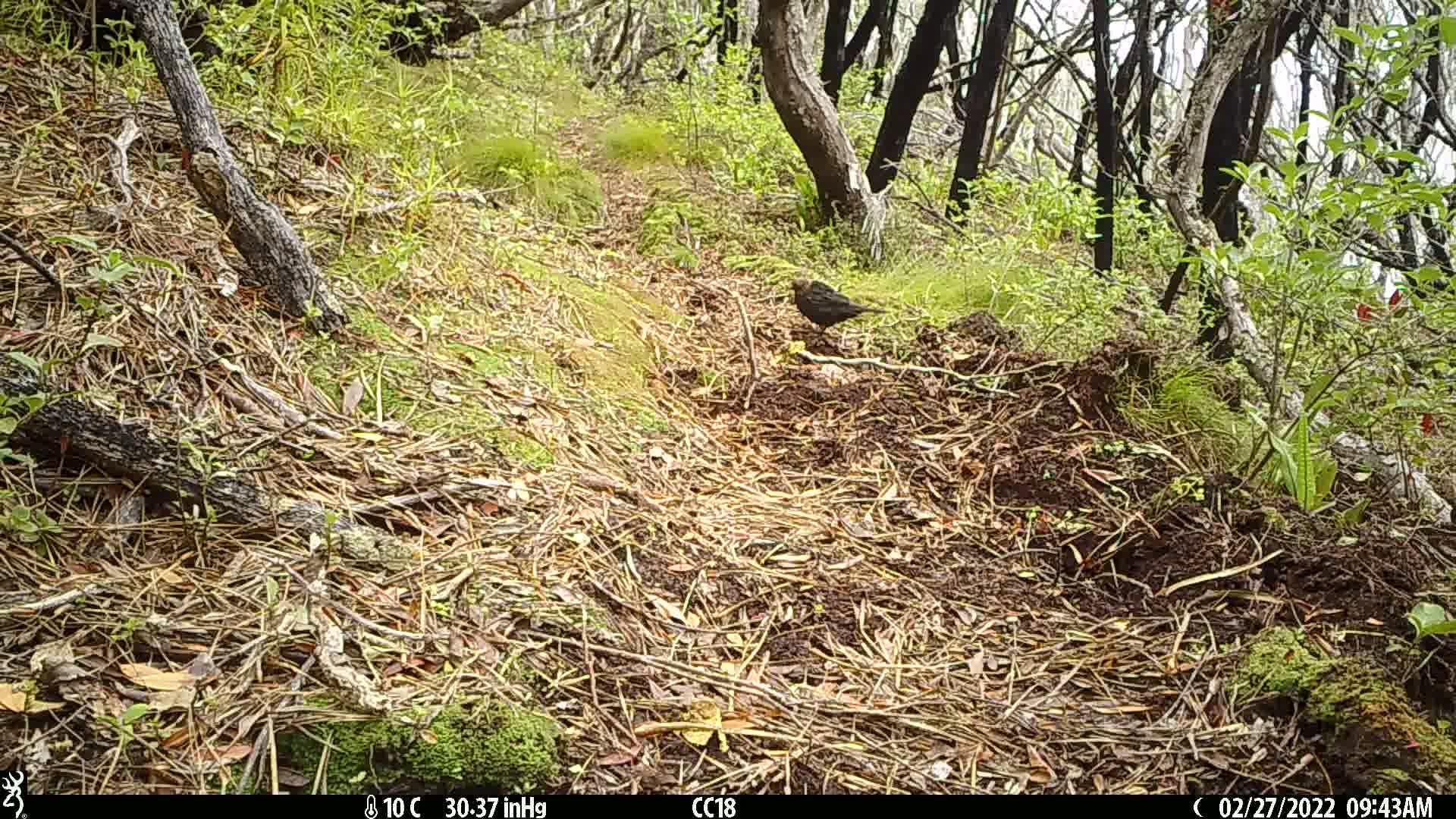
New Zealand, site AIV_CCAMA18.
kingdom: Animalia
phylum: Chordata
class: Aves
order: Passeriformes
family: Turdidae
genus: Turdus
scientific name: Turdus merula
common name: eurasian blackbird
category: blackbird